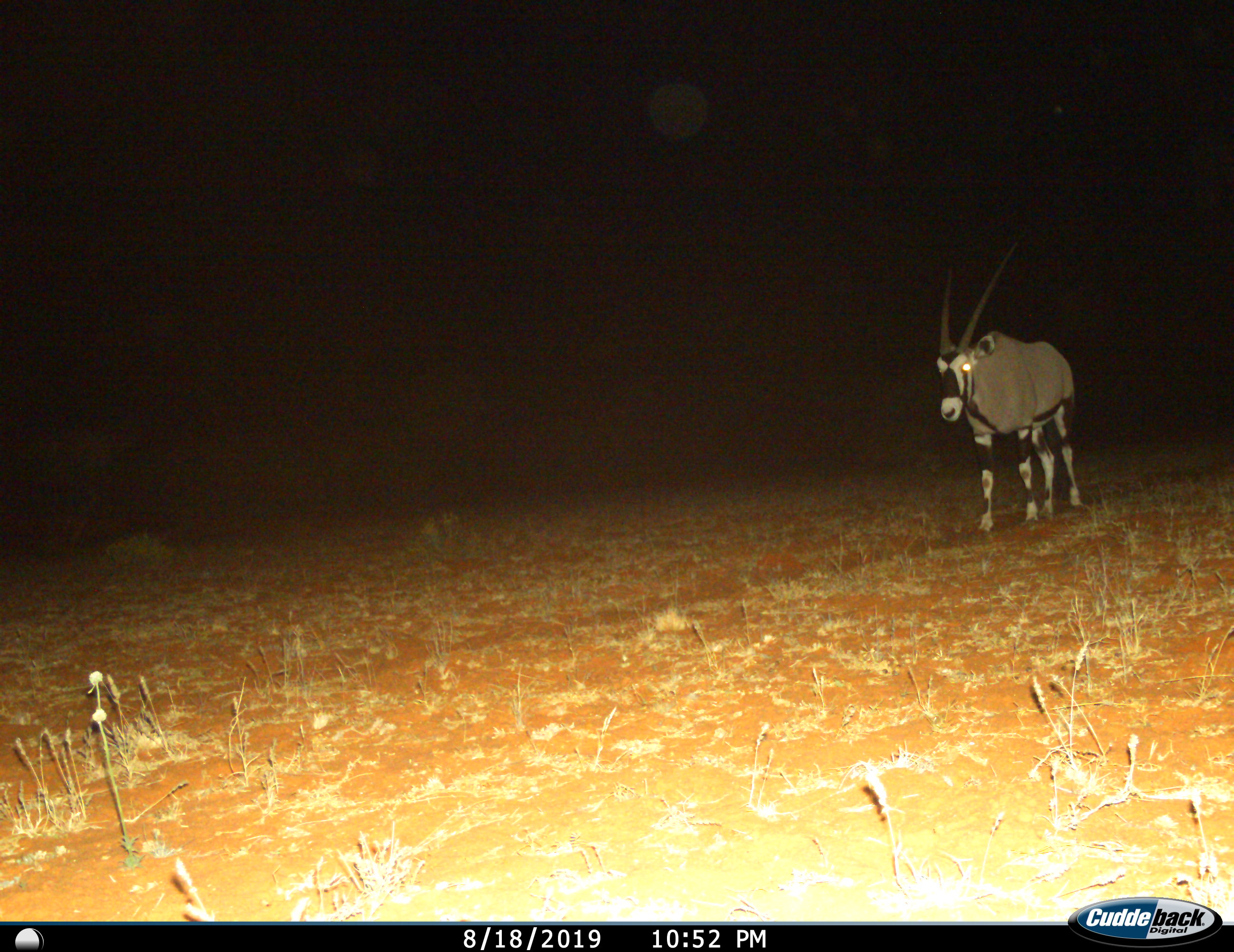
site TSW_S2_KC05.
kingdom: Animalia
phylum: Chordata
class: Mammalia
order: Artiodactyla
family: Bovidae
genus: Oryx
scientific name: Oryx gazella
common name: gemsbok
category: oryx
Oryx (gemsbok) (Oryx gazella), count 1. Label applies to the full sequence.